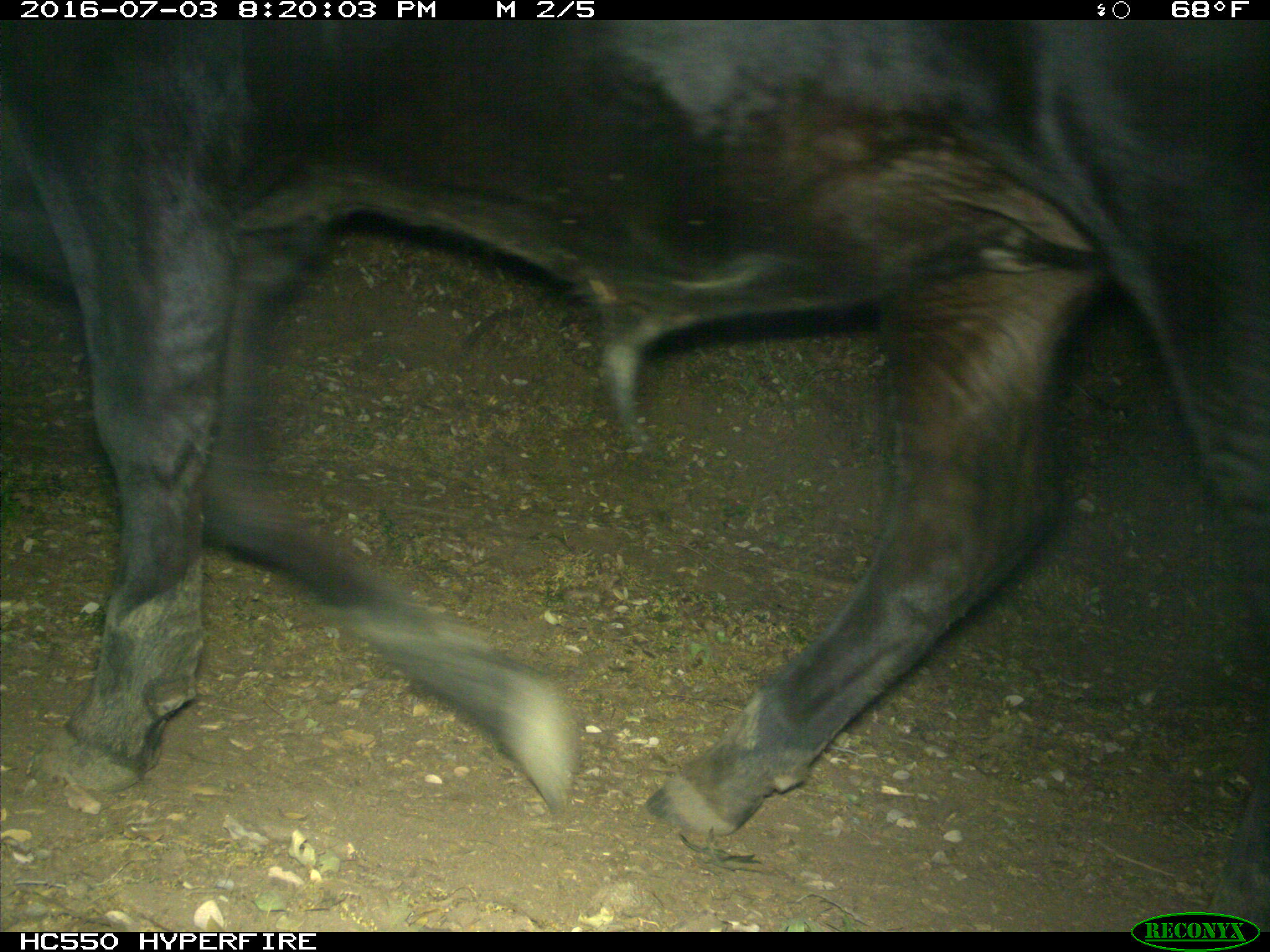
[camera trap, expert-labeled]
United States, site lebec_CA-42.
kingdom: Animalia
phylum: Chordata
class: Mammalia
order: Artiodactyla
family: Bovidae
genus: Bos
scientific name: Bos taurus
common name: domestic cow